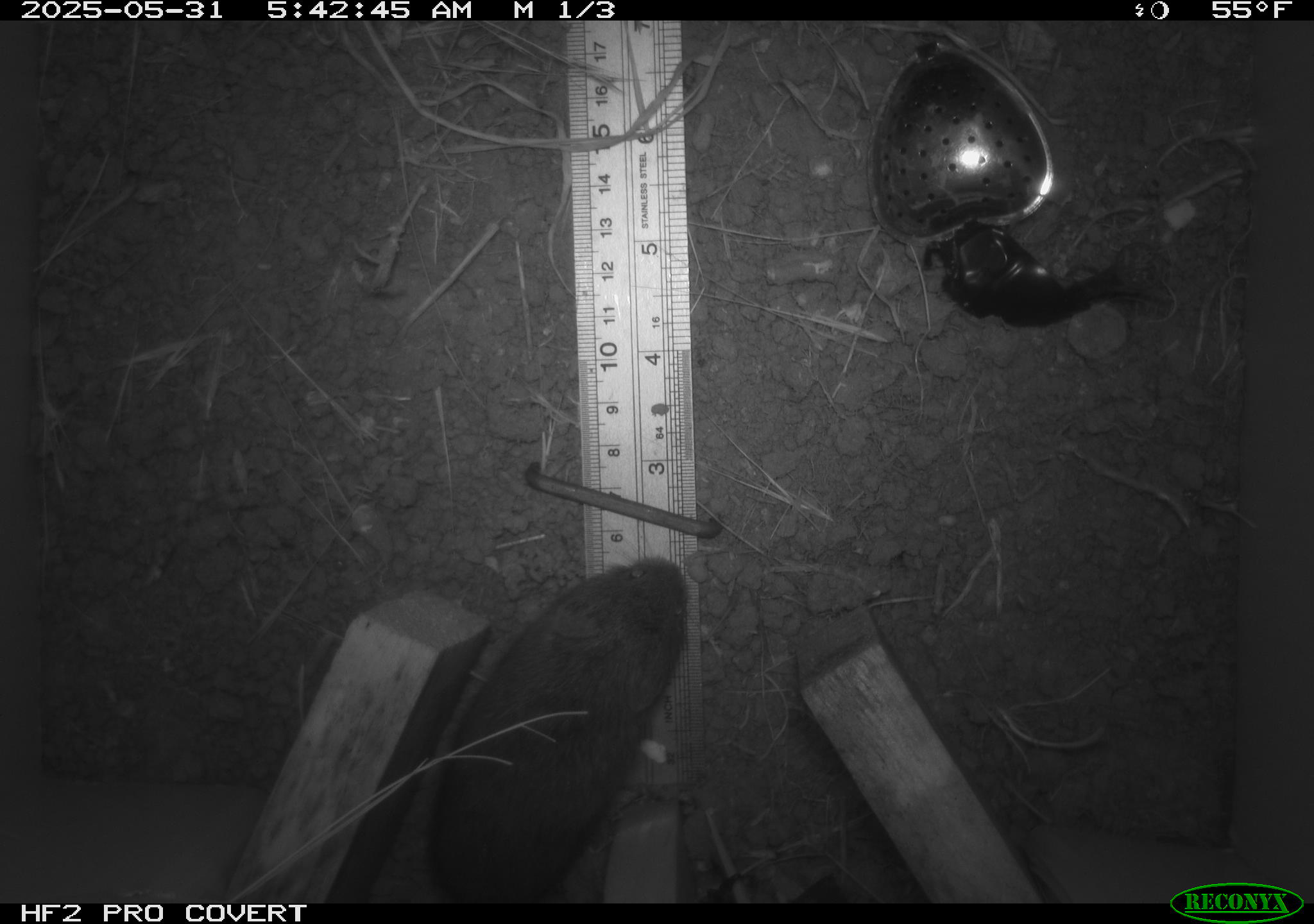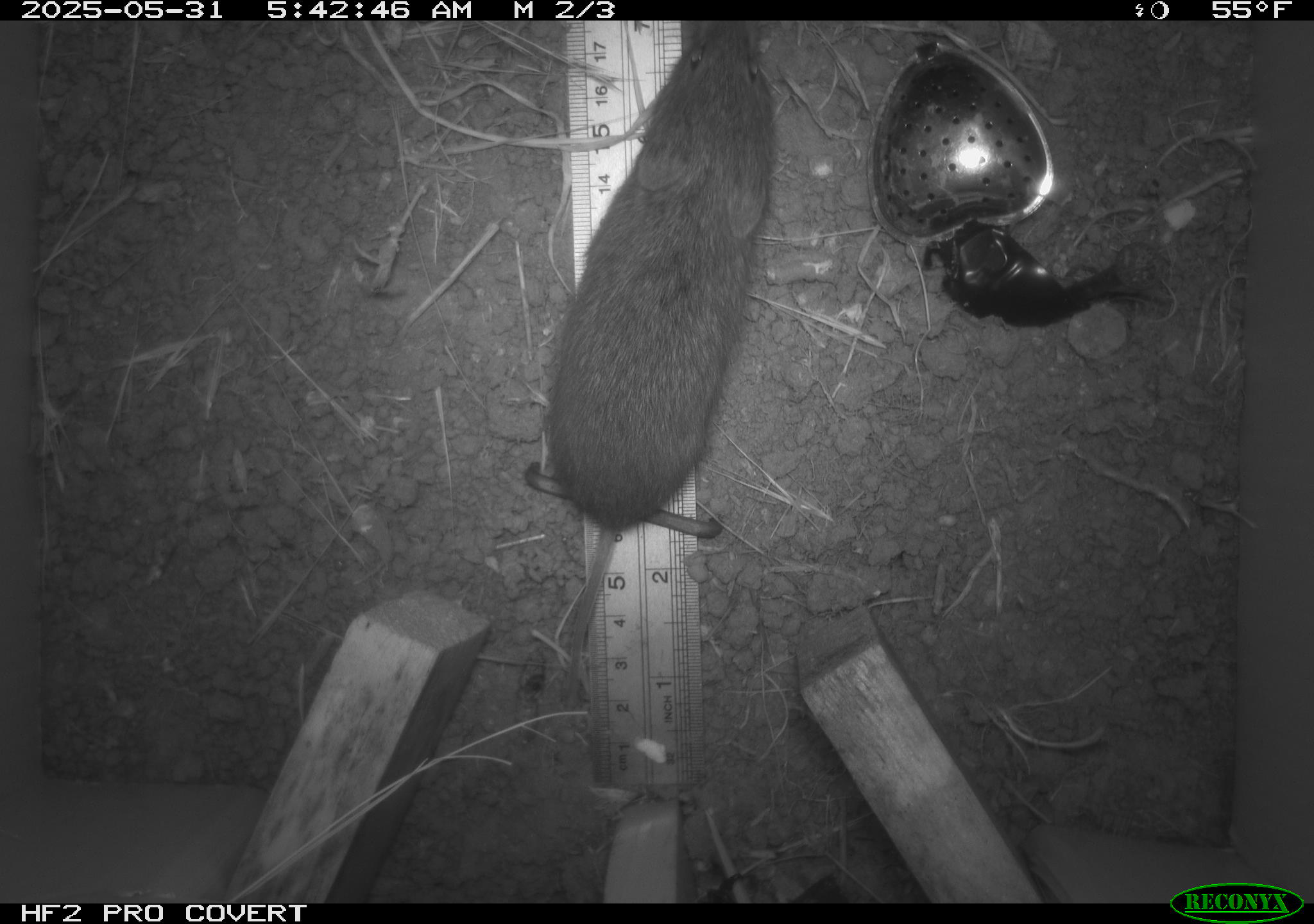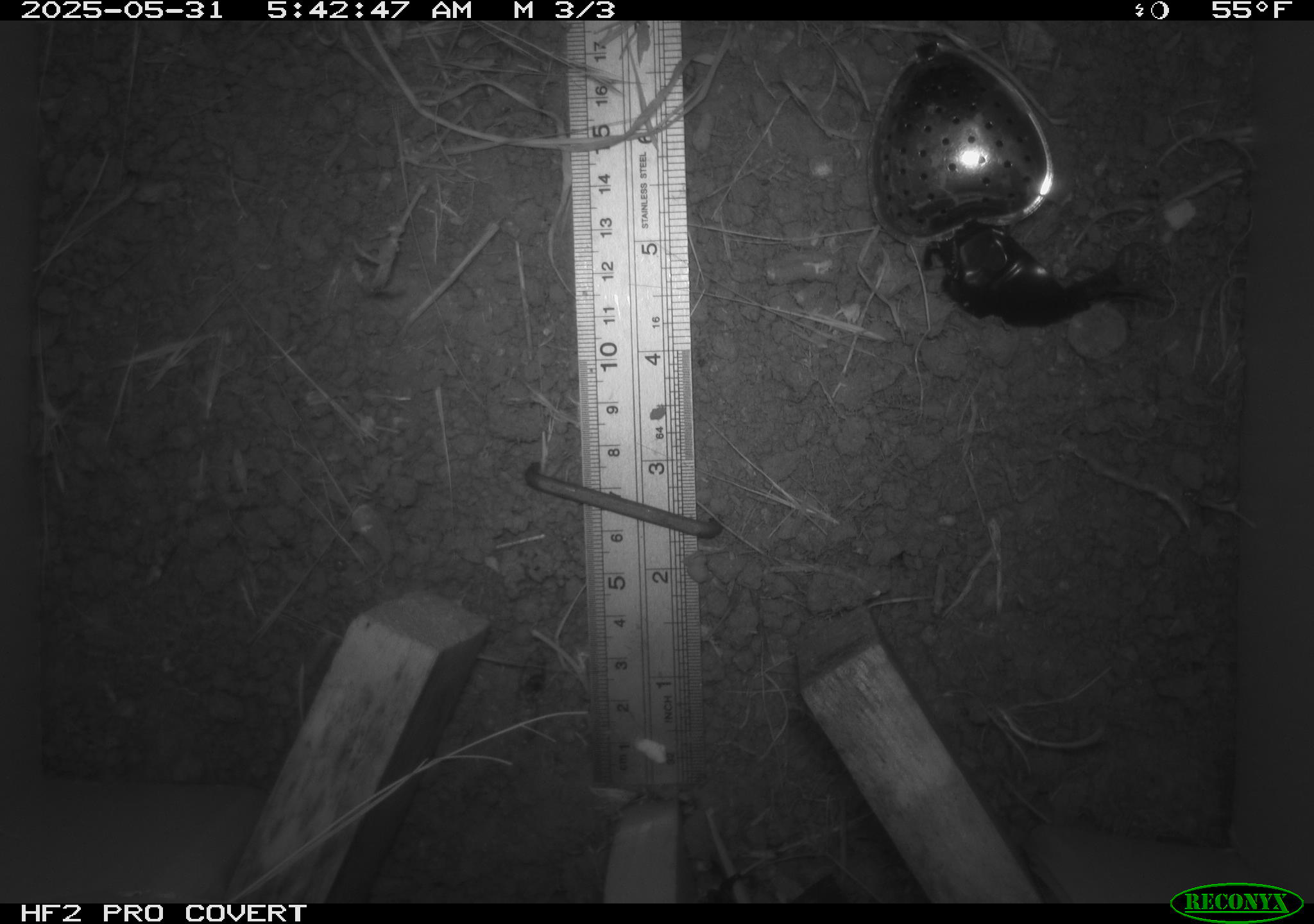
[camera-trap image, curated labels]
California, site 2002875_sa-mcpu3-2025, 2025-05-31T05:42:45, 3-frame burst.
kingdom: Animalia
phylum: Chordata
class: Mammalia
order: Rodentia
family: Cricetidae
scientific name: Arvicolinae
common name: voles, lemmings, and muskrats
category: arvicolinae subfamily